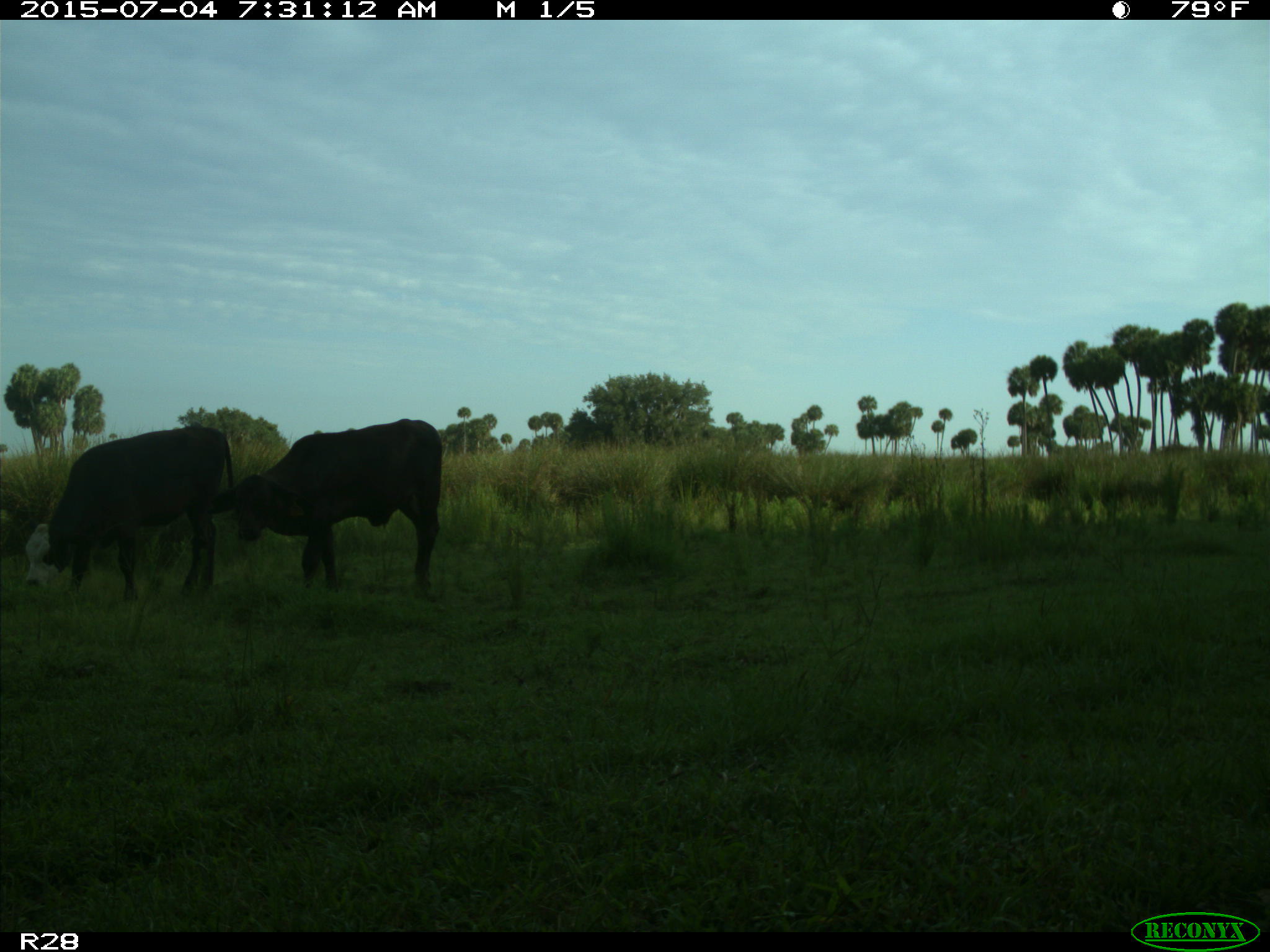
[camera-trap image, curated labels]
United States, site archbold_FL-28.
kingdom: Animalia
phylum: Chordata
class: Mammalia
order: Artiodactyla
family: Bovidae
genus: Bos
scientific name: Bos taurus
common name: domestic cow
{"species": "Bos taurus (domestic cow)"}